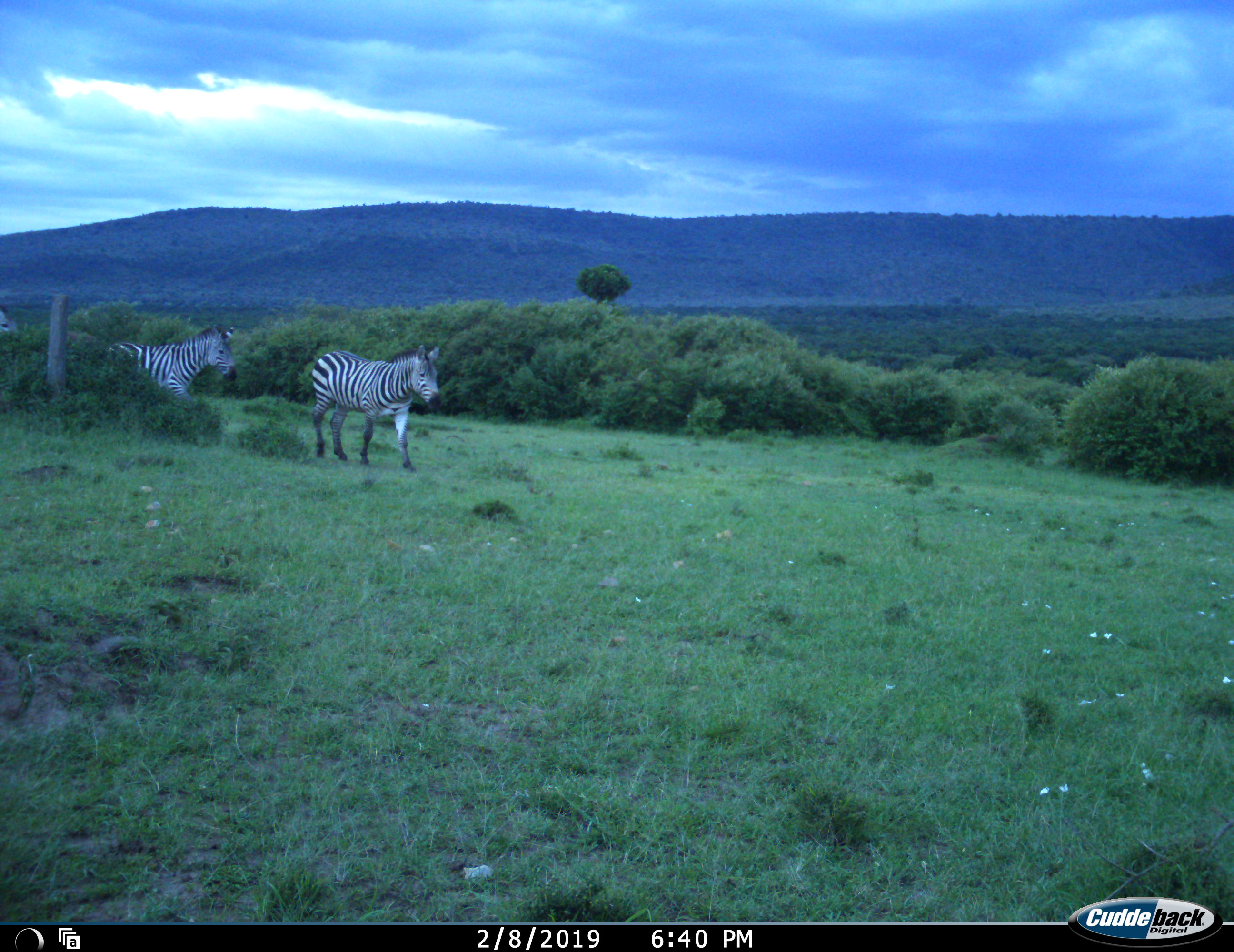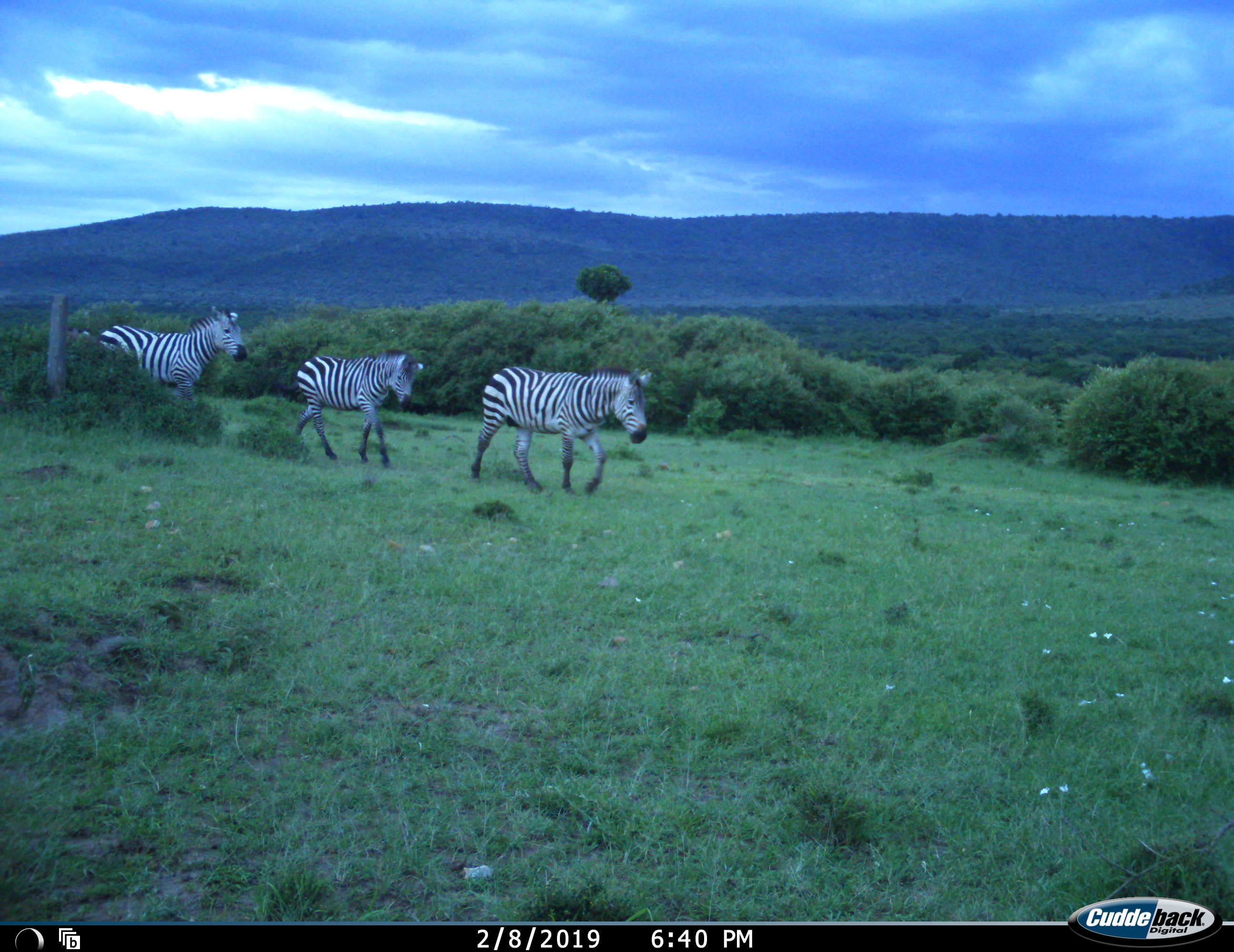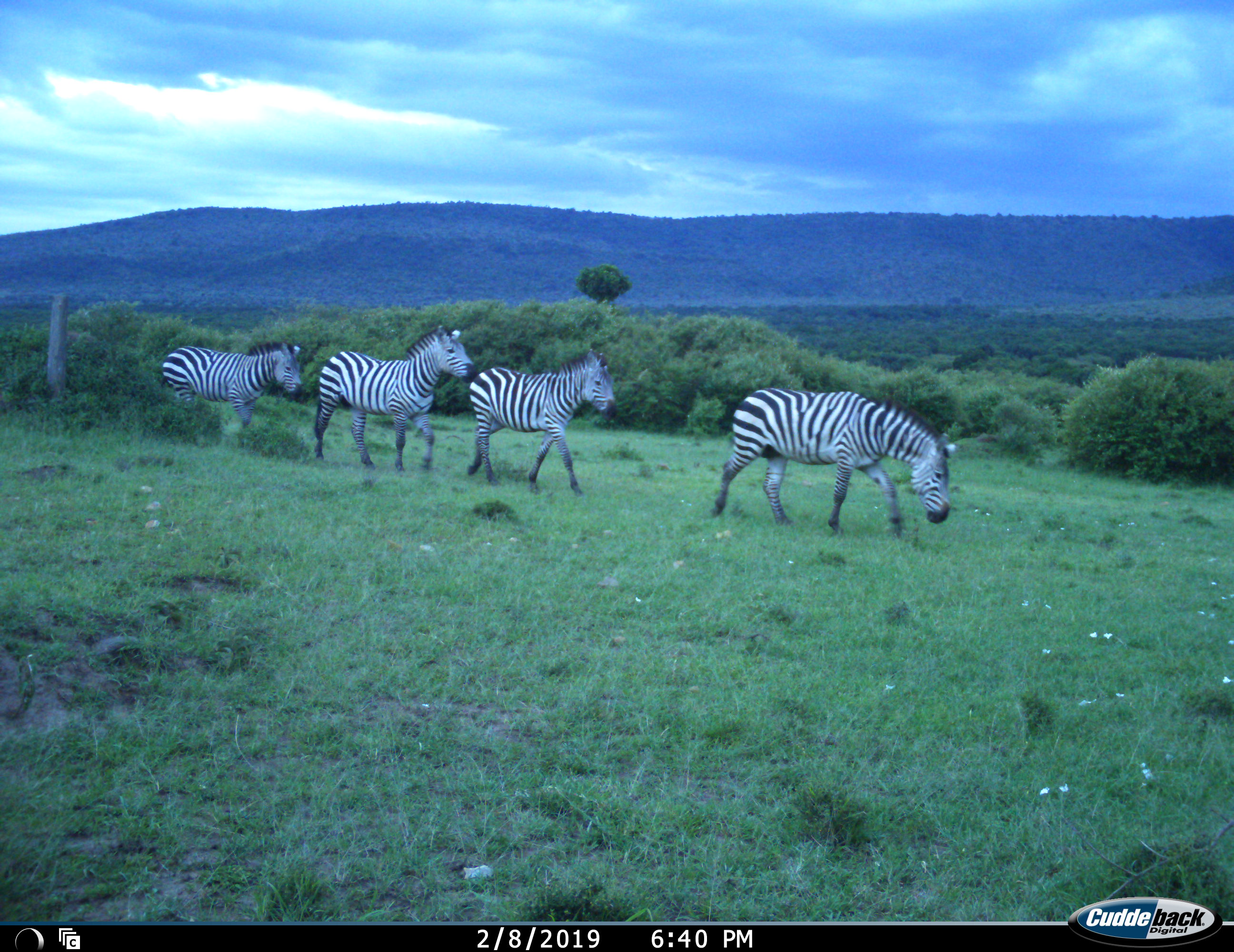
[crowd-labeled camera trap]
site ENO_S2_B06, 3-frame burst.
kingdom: Animalia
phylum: Chordata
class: Mammalia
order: Perissodactyla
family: Equidae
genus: Equus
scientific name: Equus quagga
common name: plains zebra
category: zebraplains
Zebraplains (plains zebra) (Equus quagga), count 4. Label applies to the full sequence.